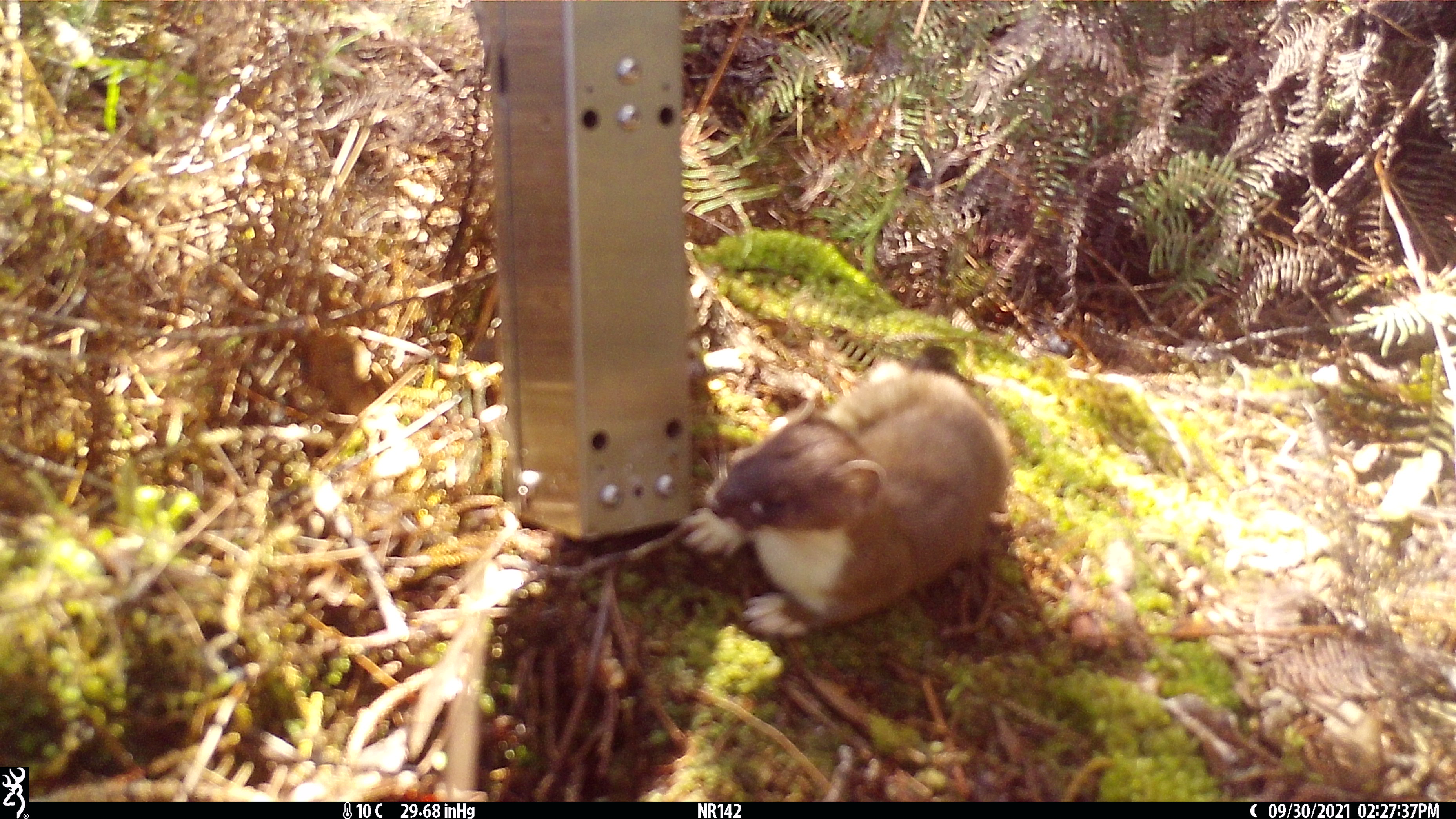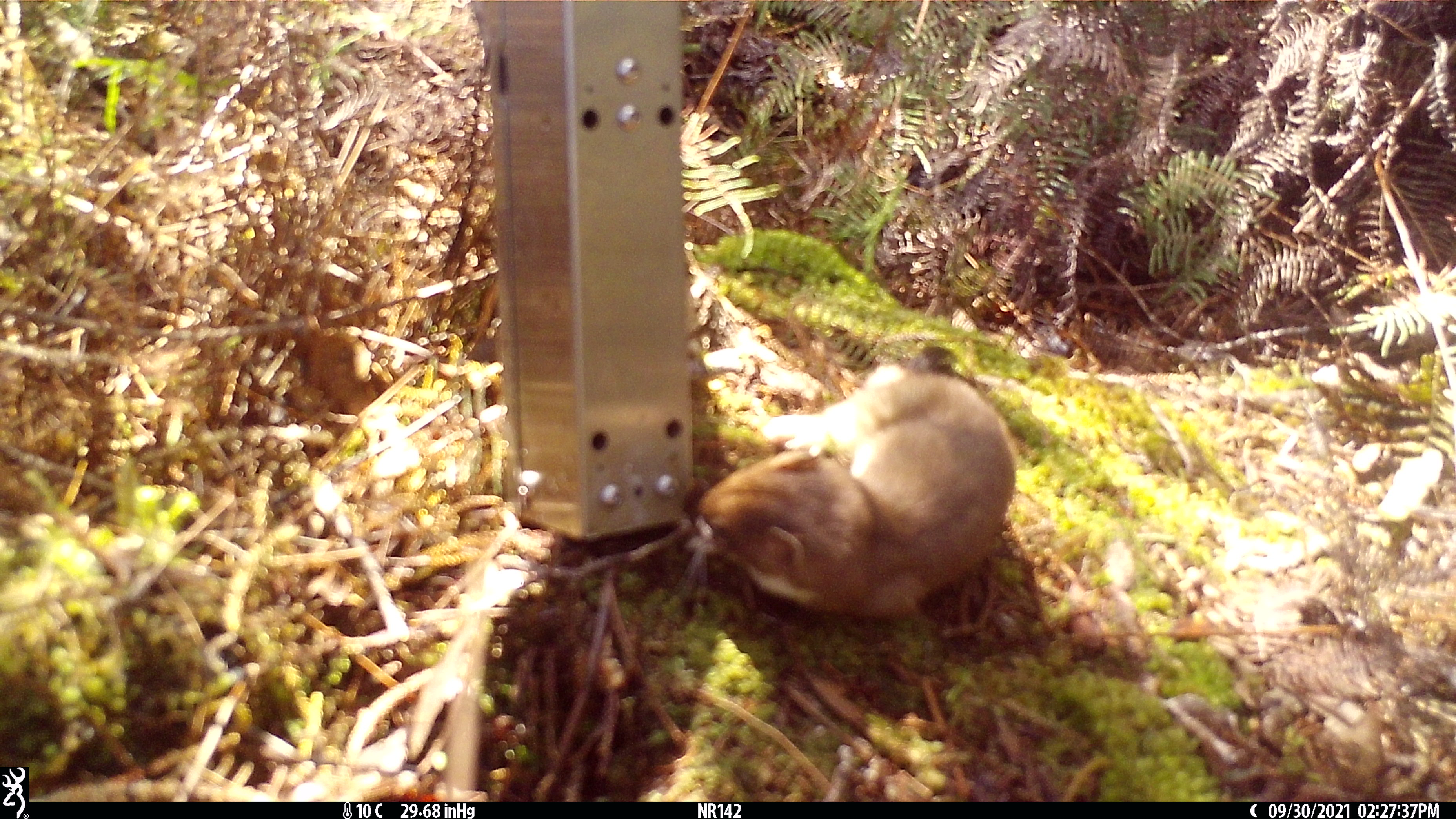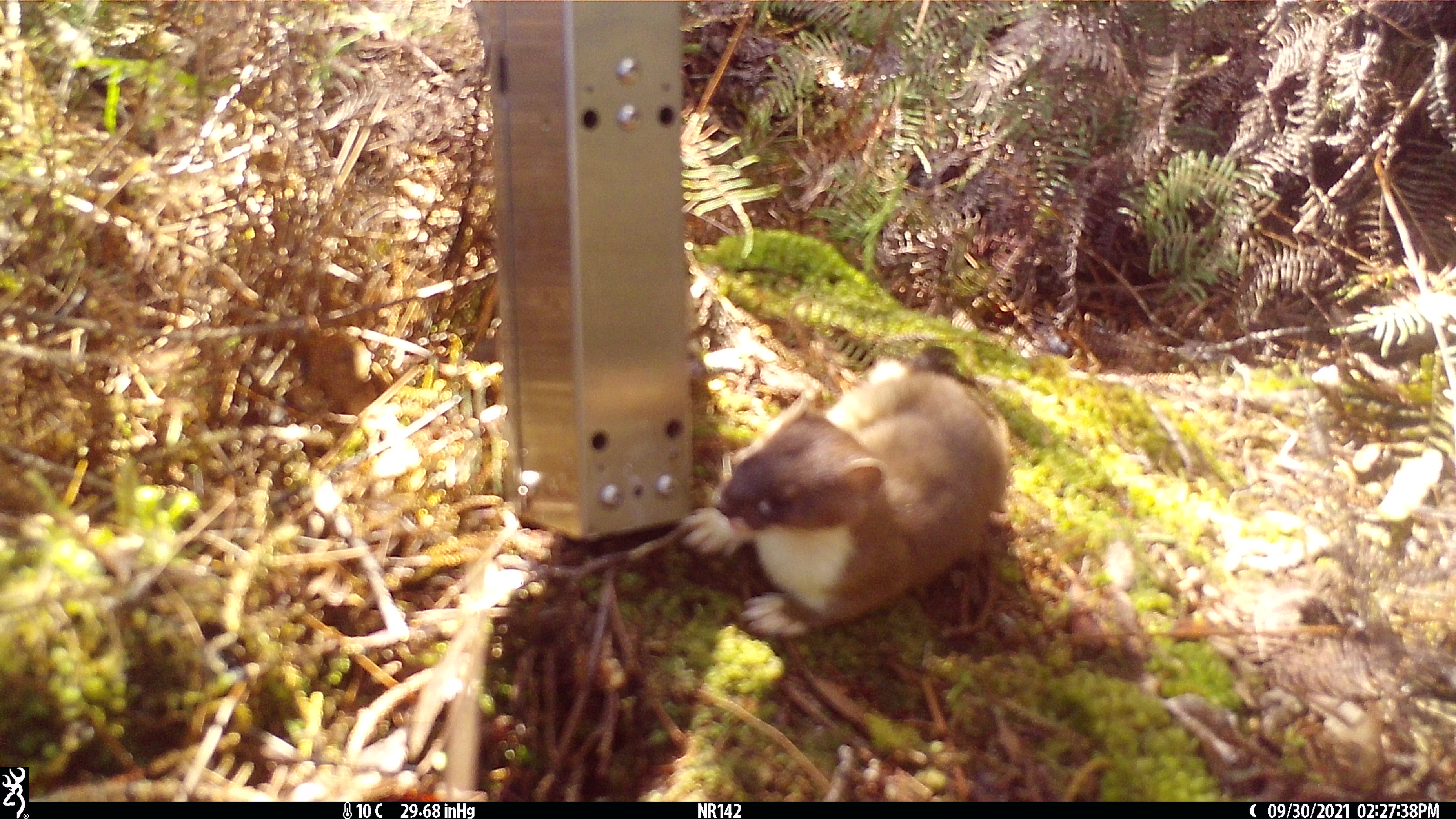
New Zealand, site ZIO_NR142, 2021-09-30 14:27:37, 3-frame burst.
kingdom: Animalia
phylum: Chordata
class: Mammalia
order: Carnivora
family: Mustelidae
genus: Mustela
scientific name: Mustela erminea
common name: stoat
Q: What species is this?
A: Stoat (Mustela erminea).